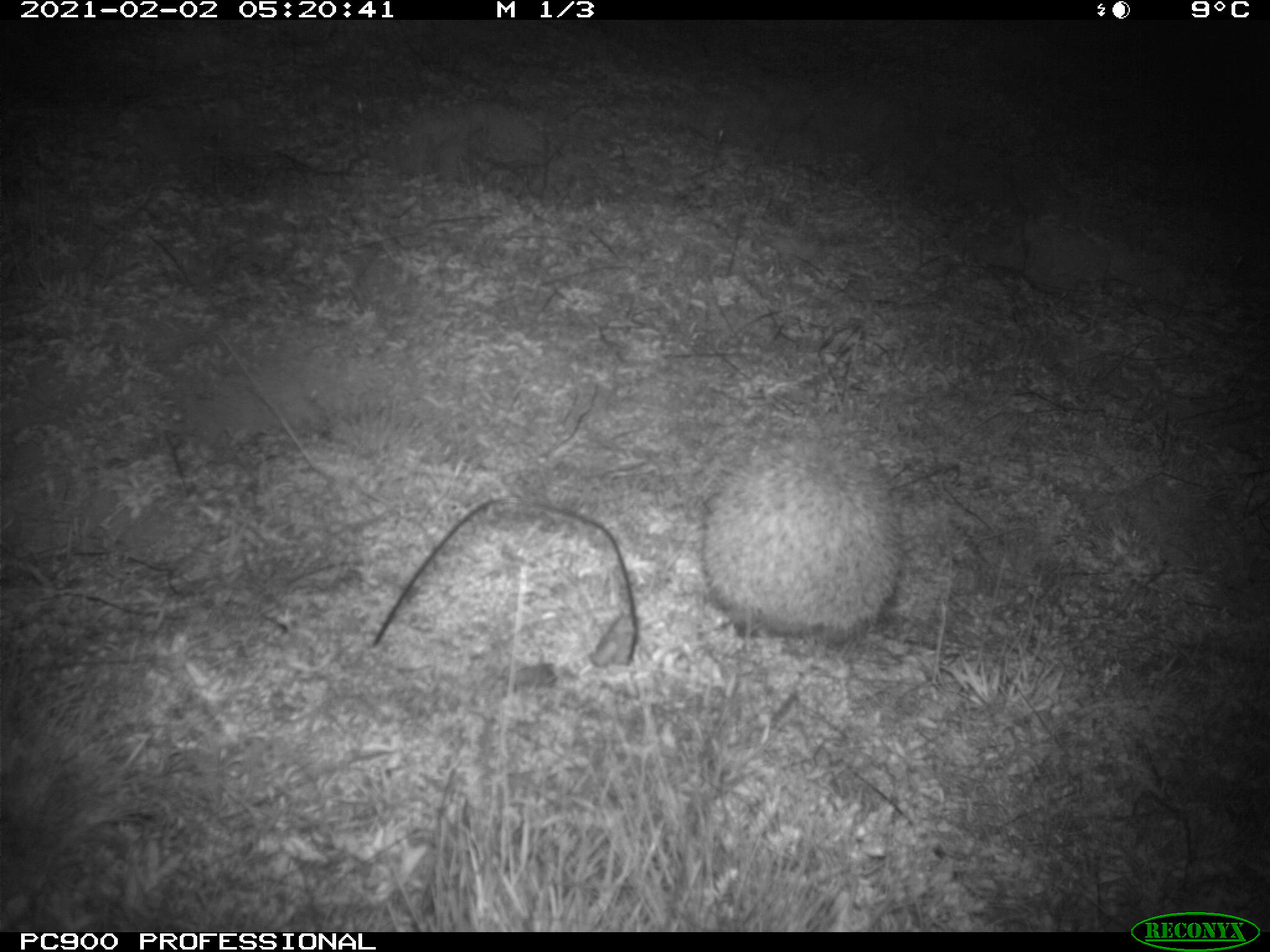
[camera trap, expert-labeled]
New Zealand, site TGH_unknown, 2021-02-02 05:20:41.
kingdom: Animalia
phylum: Chordata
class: Mammalia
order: Eulipotyphla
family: Erinaceidae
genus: Erinaceus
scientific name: Erinaceus europaeus europaeus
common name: european hedgehog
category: hedgehog